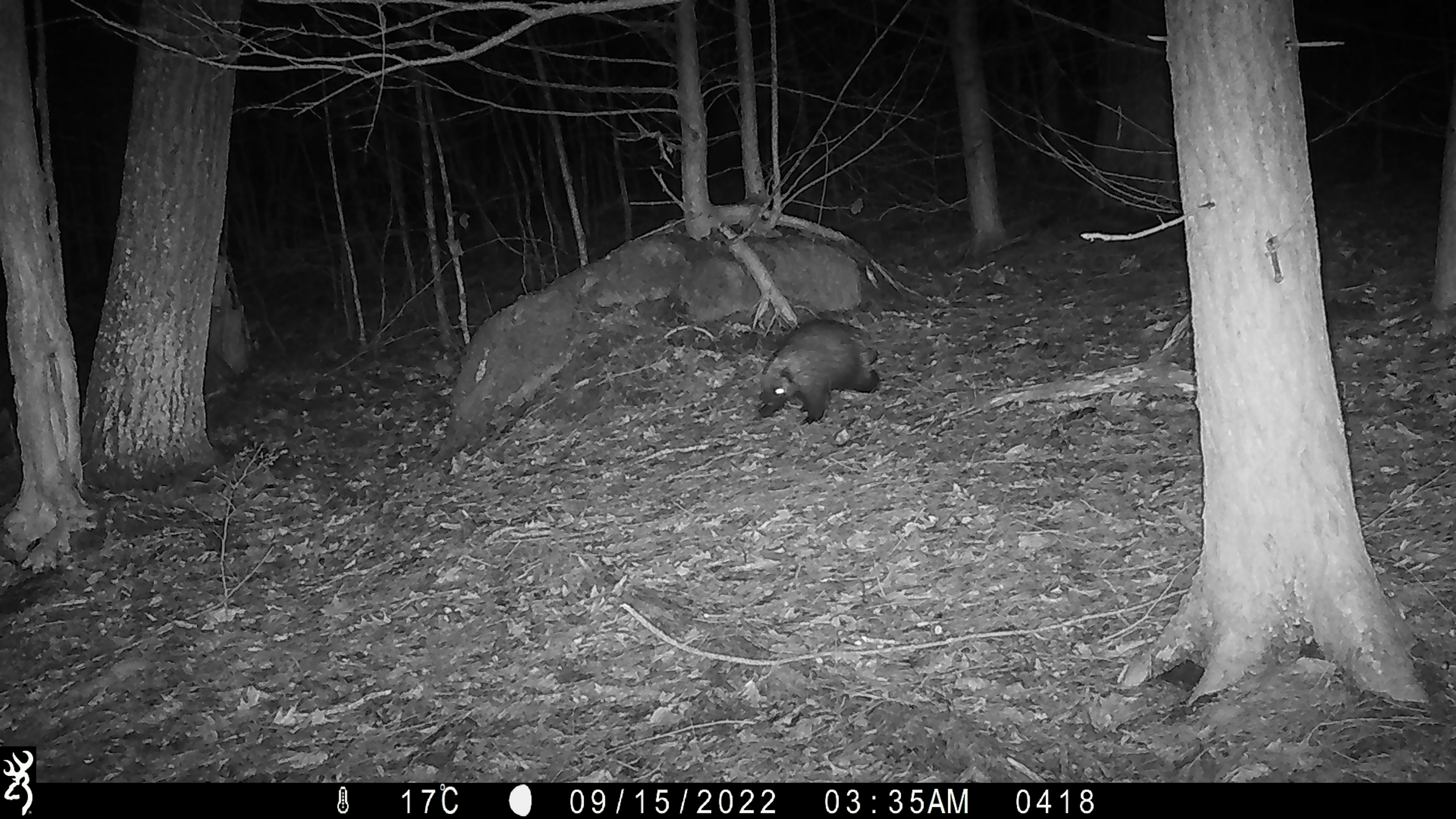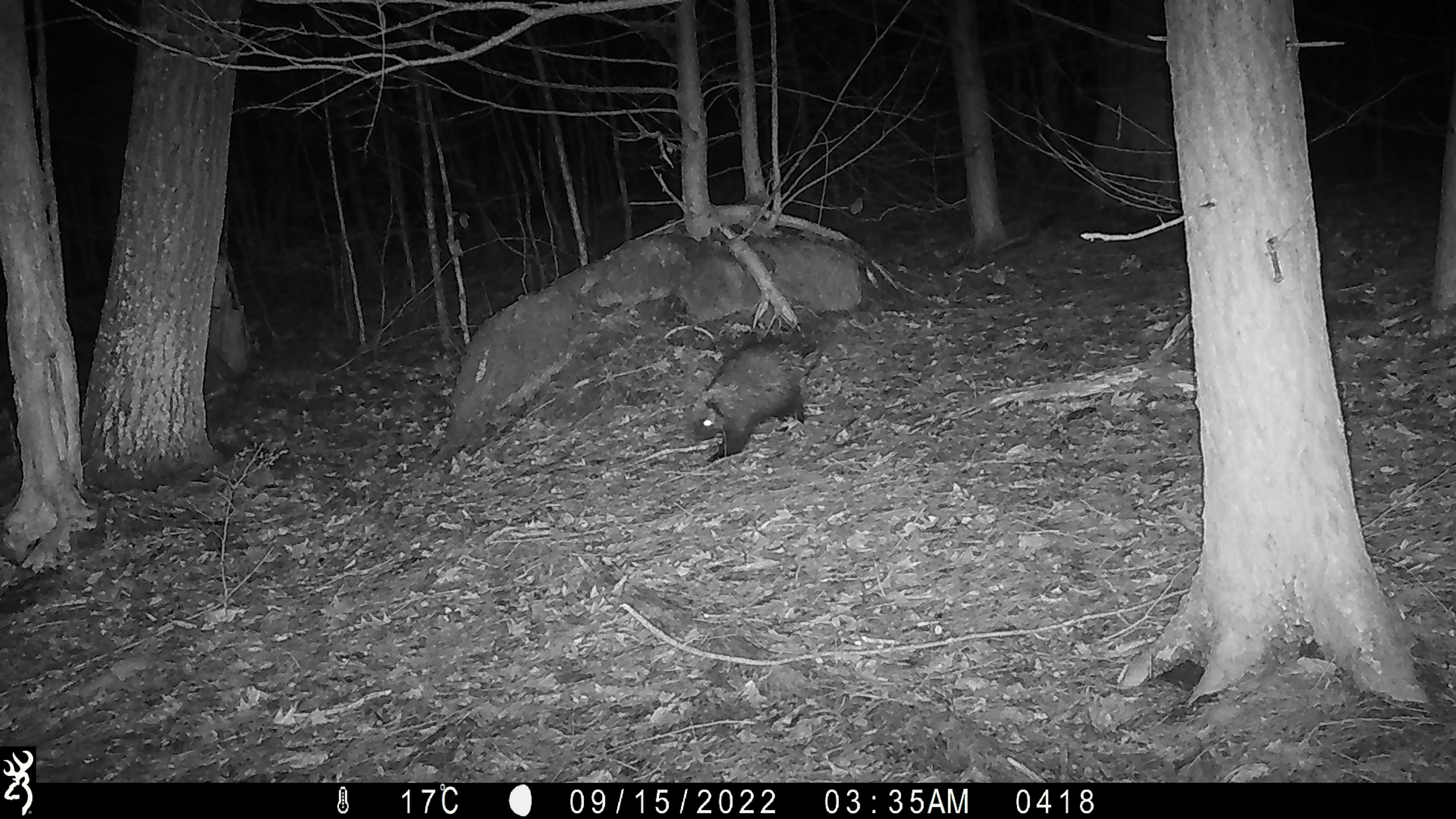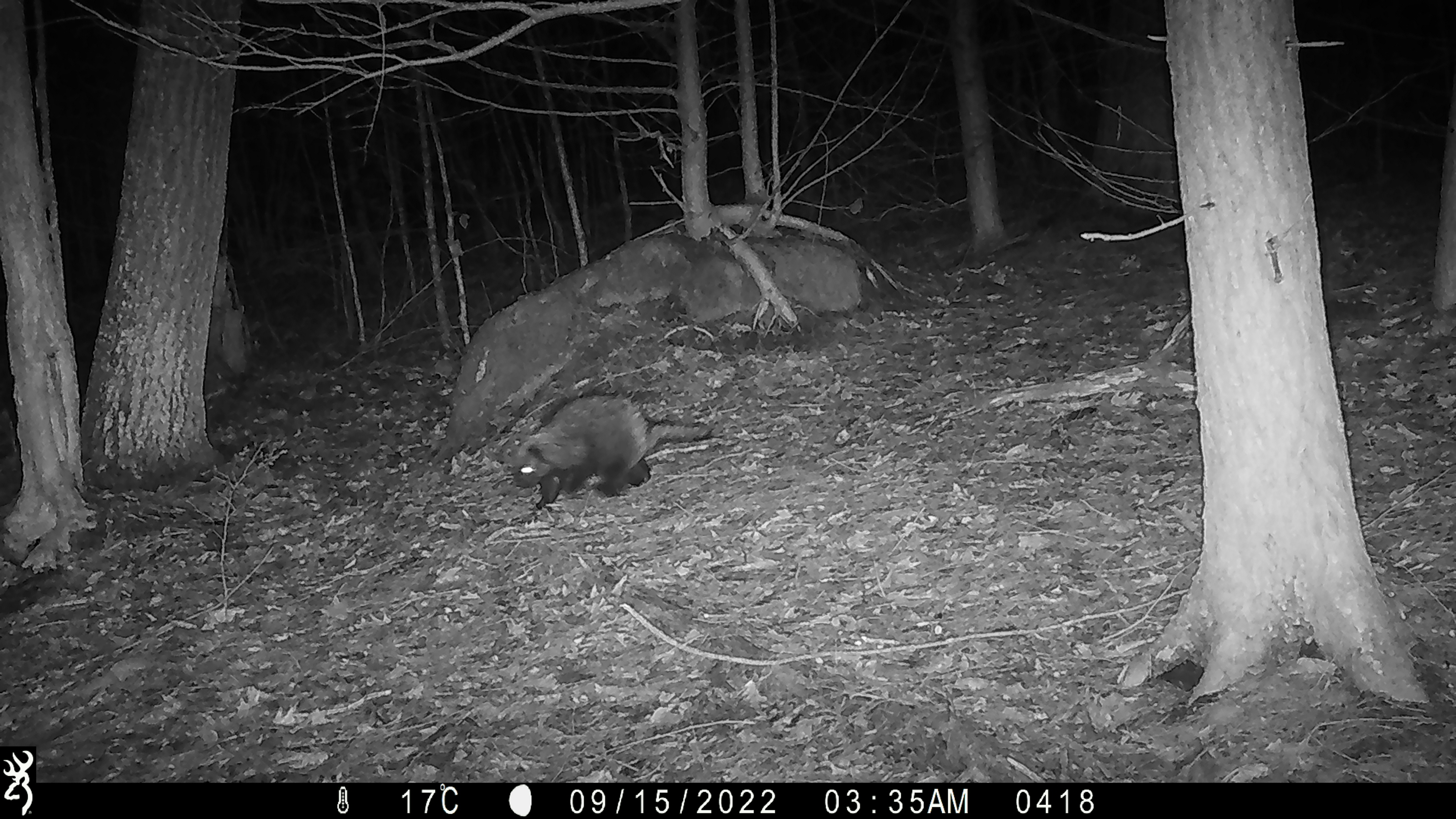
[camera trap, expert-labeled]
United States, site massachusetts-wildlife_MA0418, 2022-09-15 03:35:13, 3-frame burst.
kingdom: Animalia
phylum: Chordata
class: Mammalia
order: Rodentia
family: Erethizontidae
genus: Erethizon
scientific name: Erethizon dorsatum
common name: porcupine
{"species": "porcupine (Erethizon dorsatum)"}